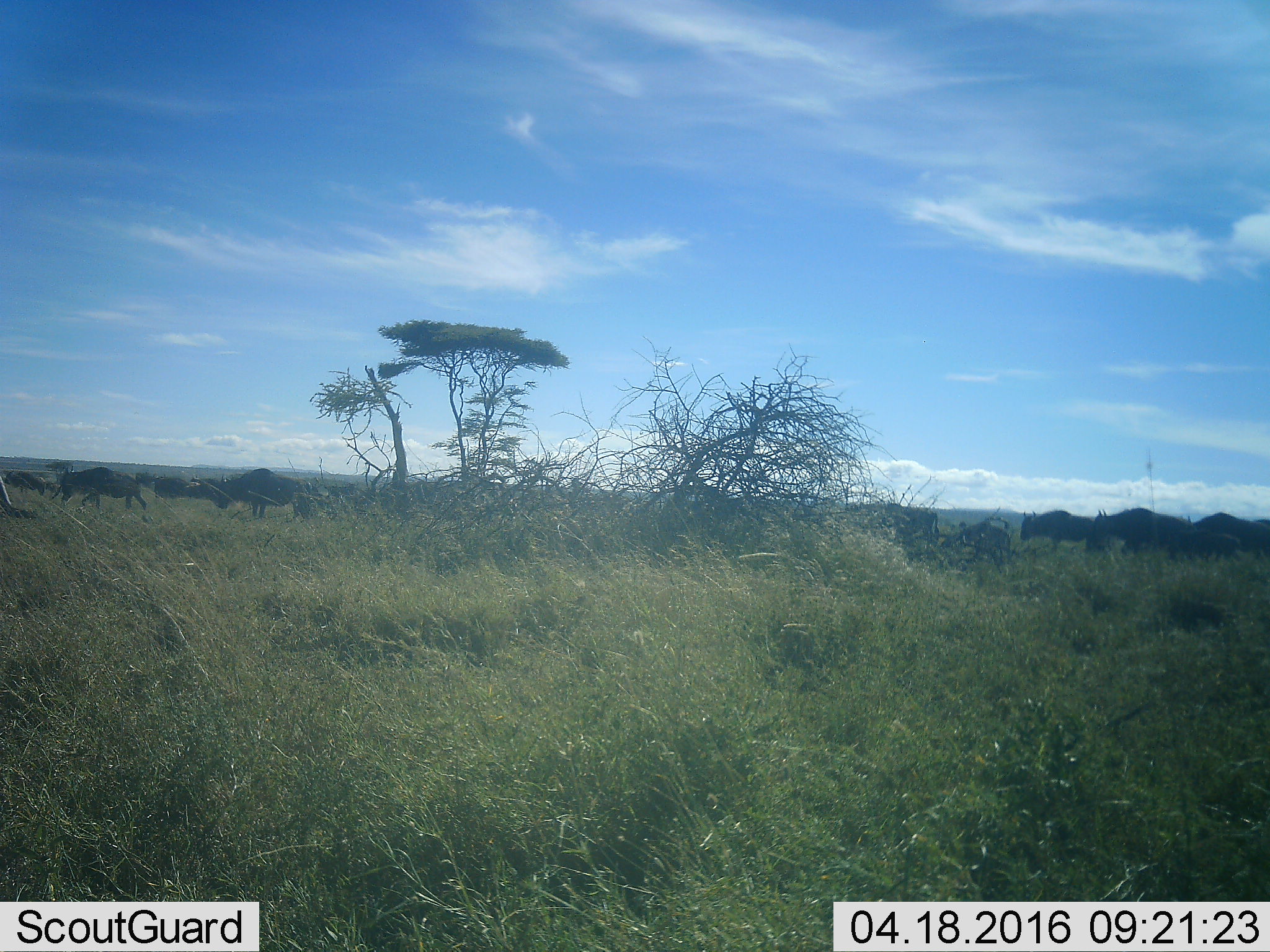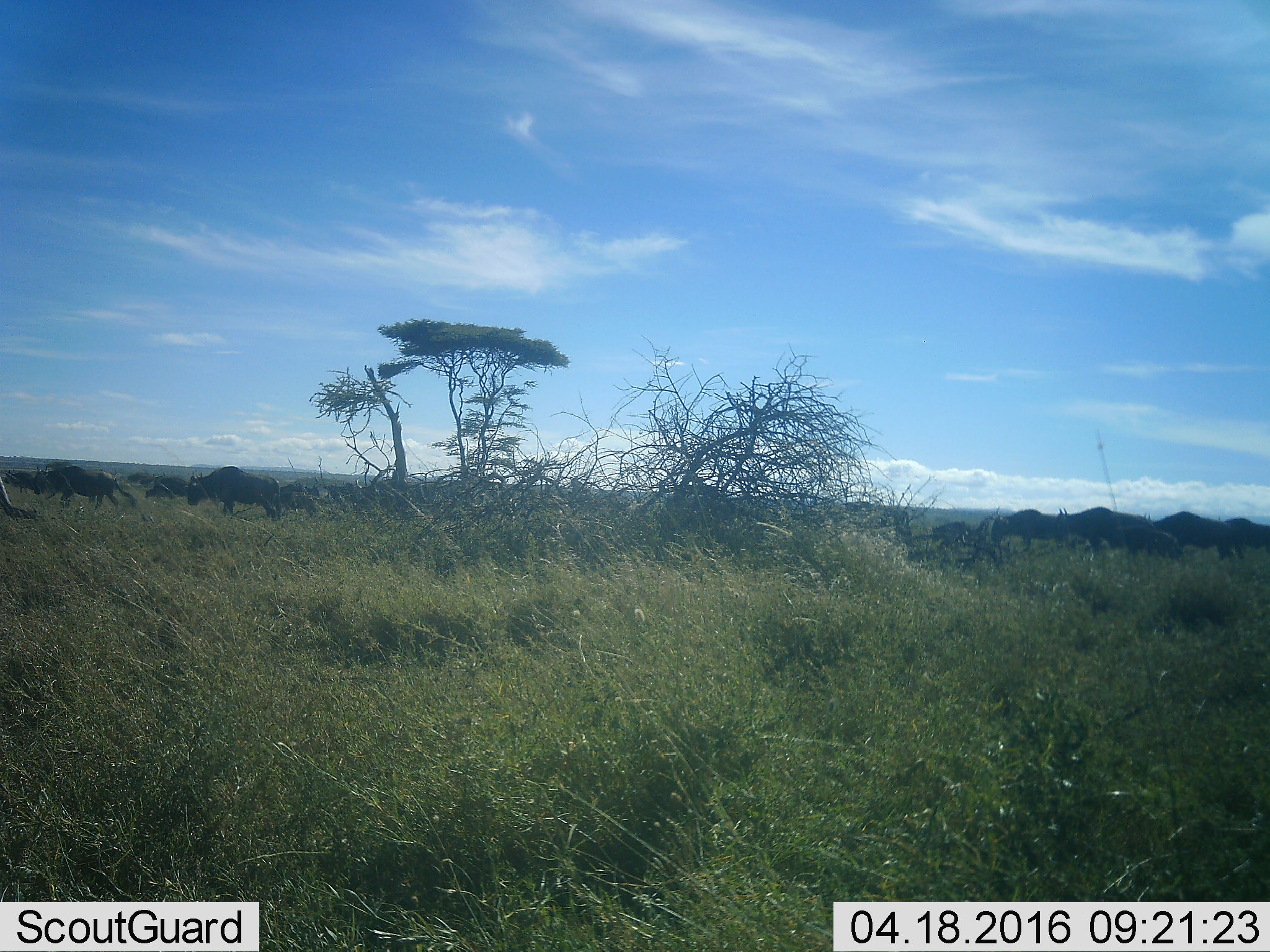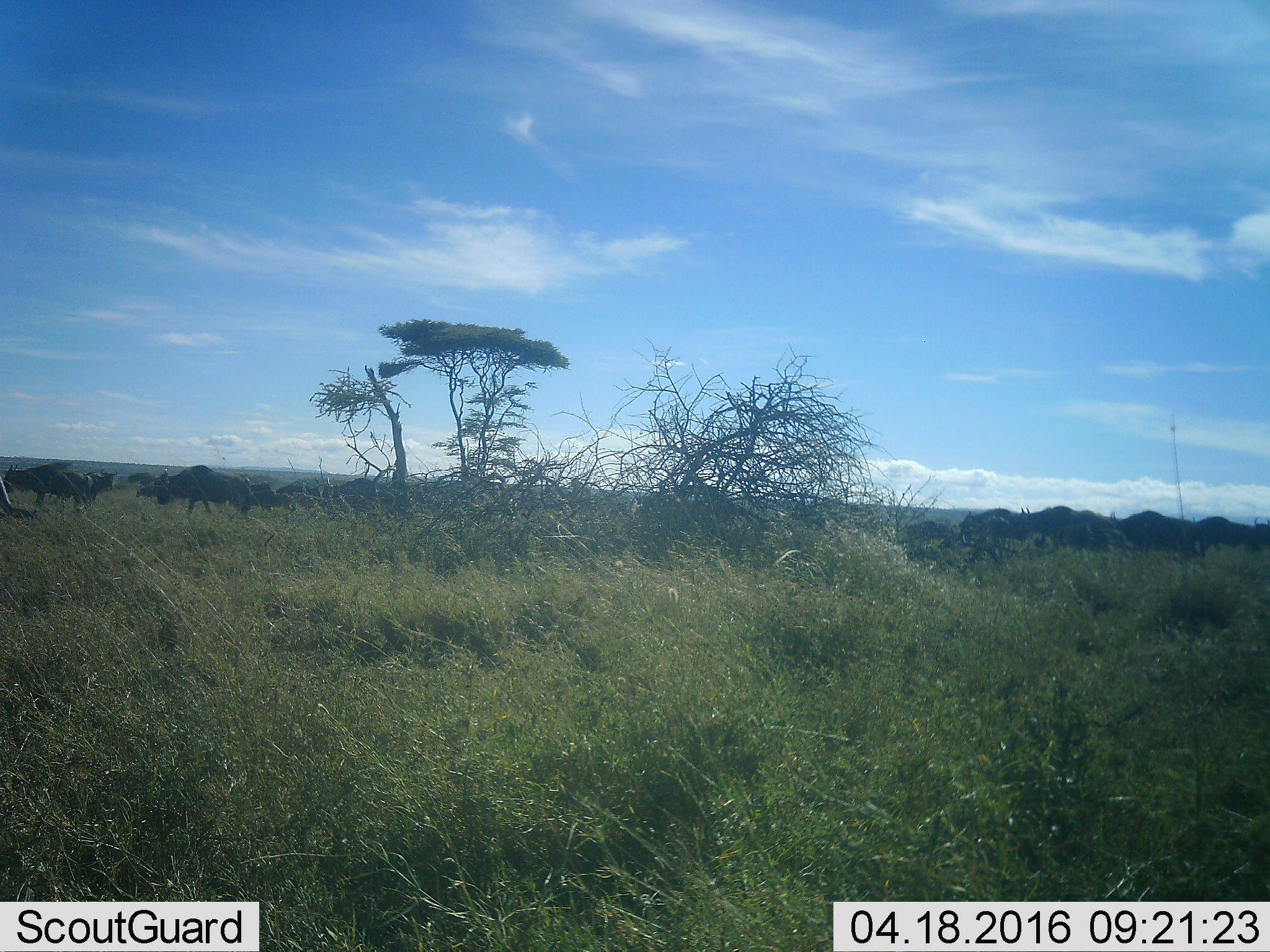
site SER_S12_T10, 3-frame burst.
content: unidentified animal